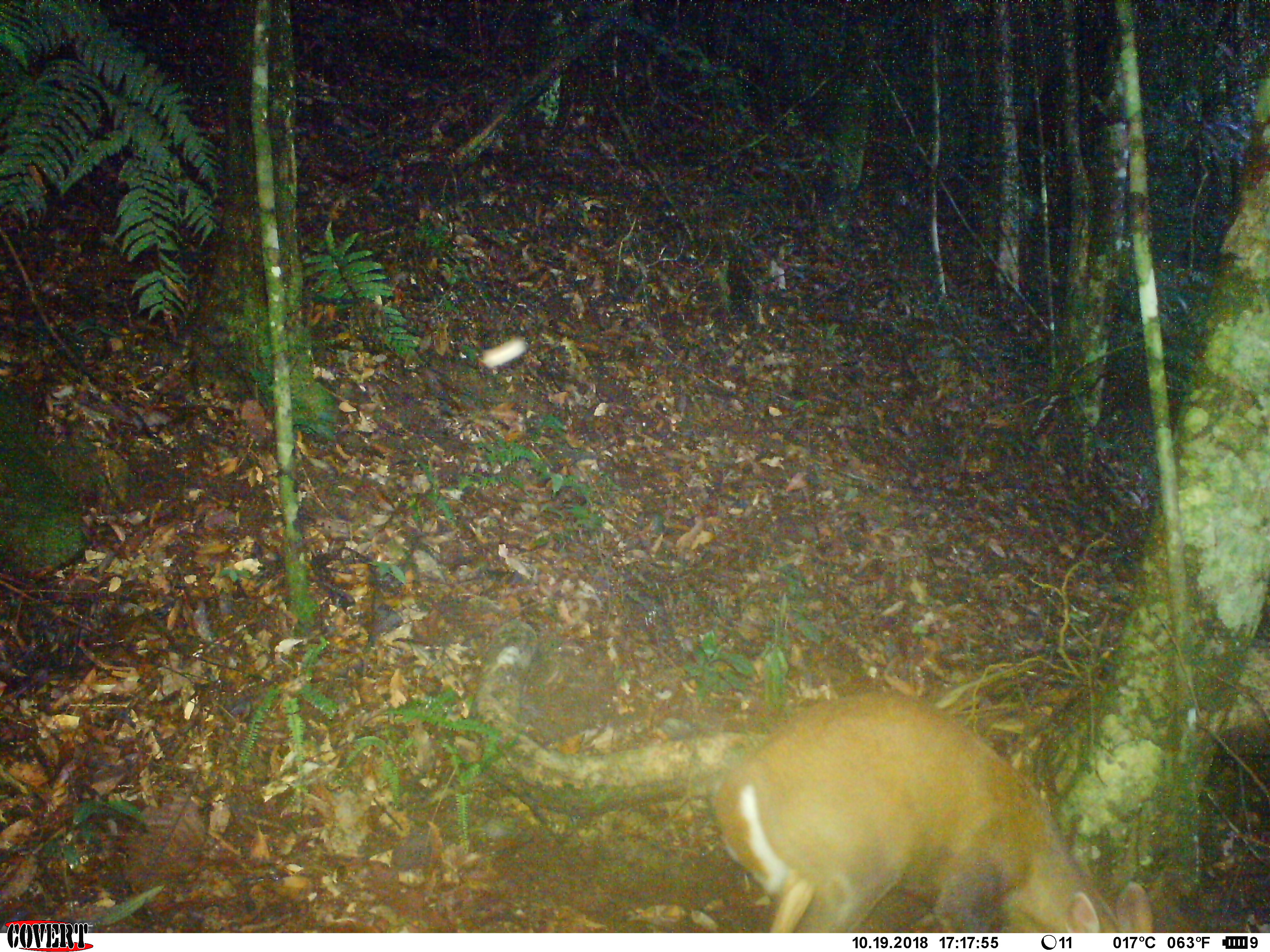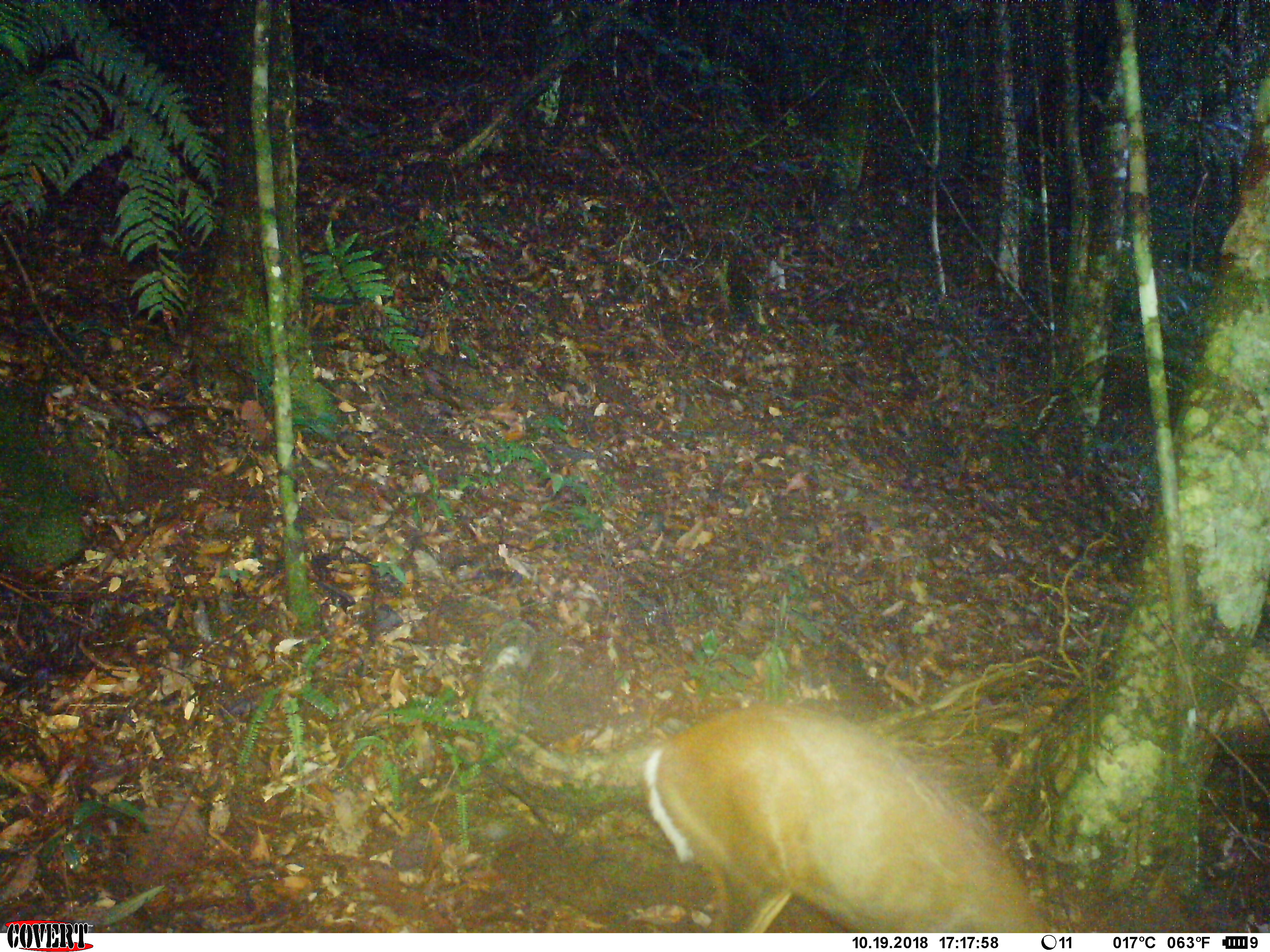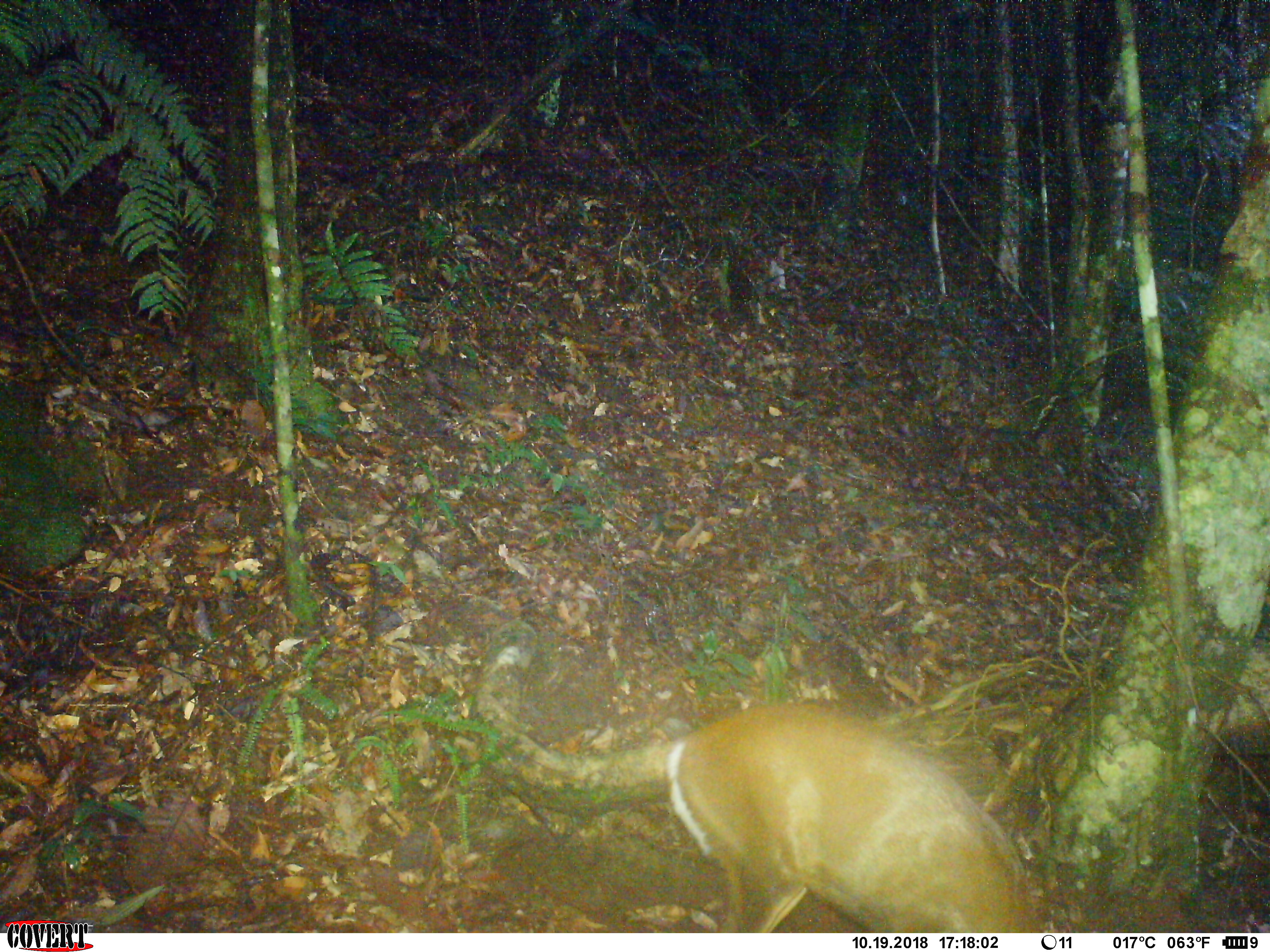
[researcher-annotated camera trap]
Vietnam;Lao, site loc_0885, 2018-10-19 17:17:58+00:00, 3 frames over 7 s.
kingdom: Animalia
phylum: Chordata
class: Mammalia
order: Artiodactyla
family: Cervidae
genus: Muntiacus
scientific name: Muntiacus rooseveltorum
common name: roosevelt's muntjac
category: roosevelts muntjac group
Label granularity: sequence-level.